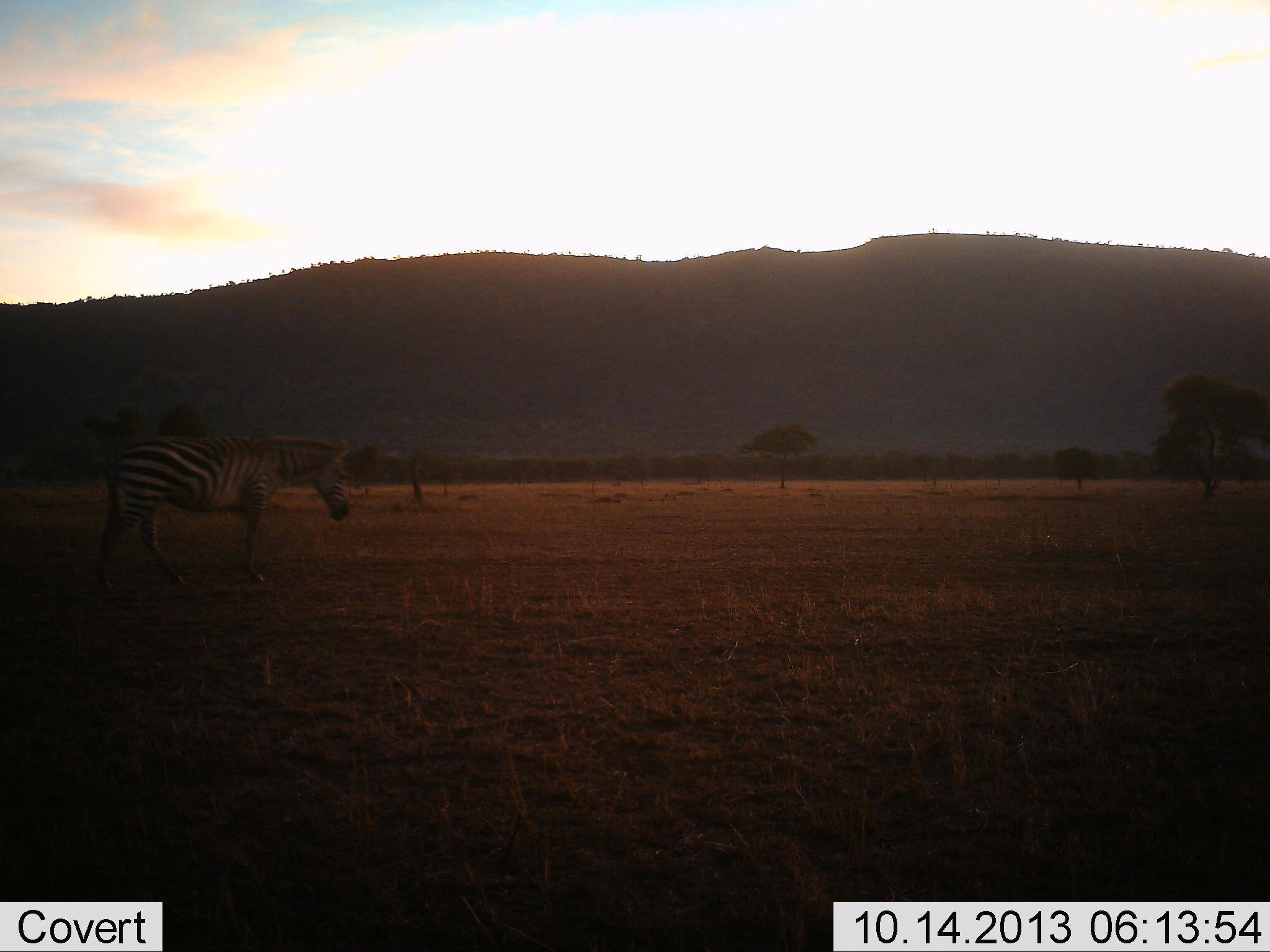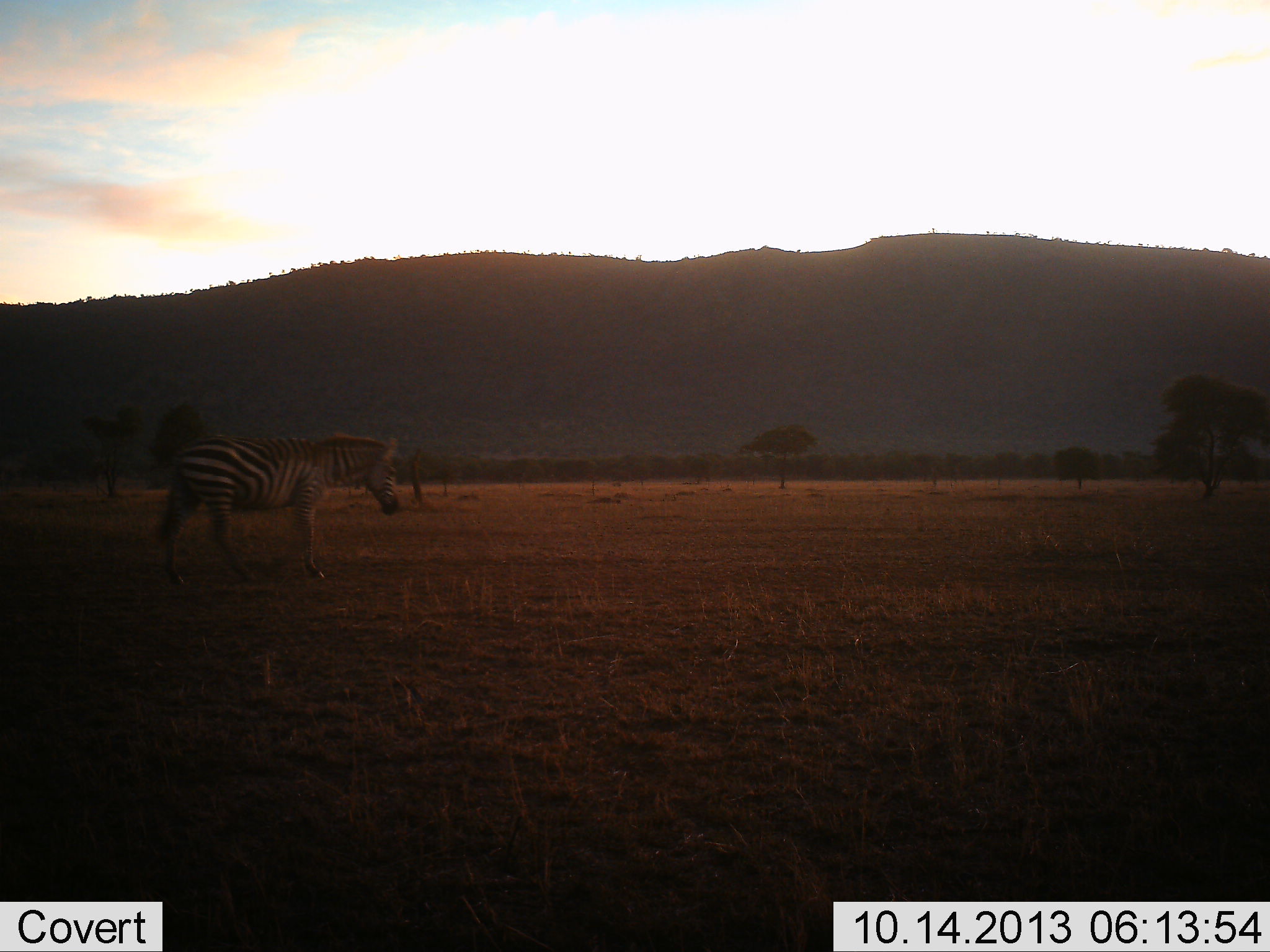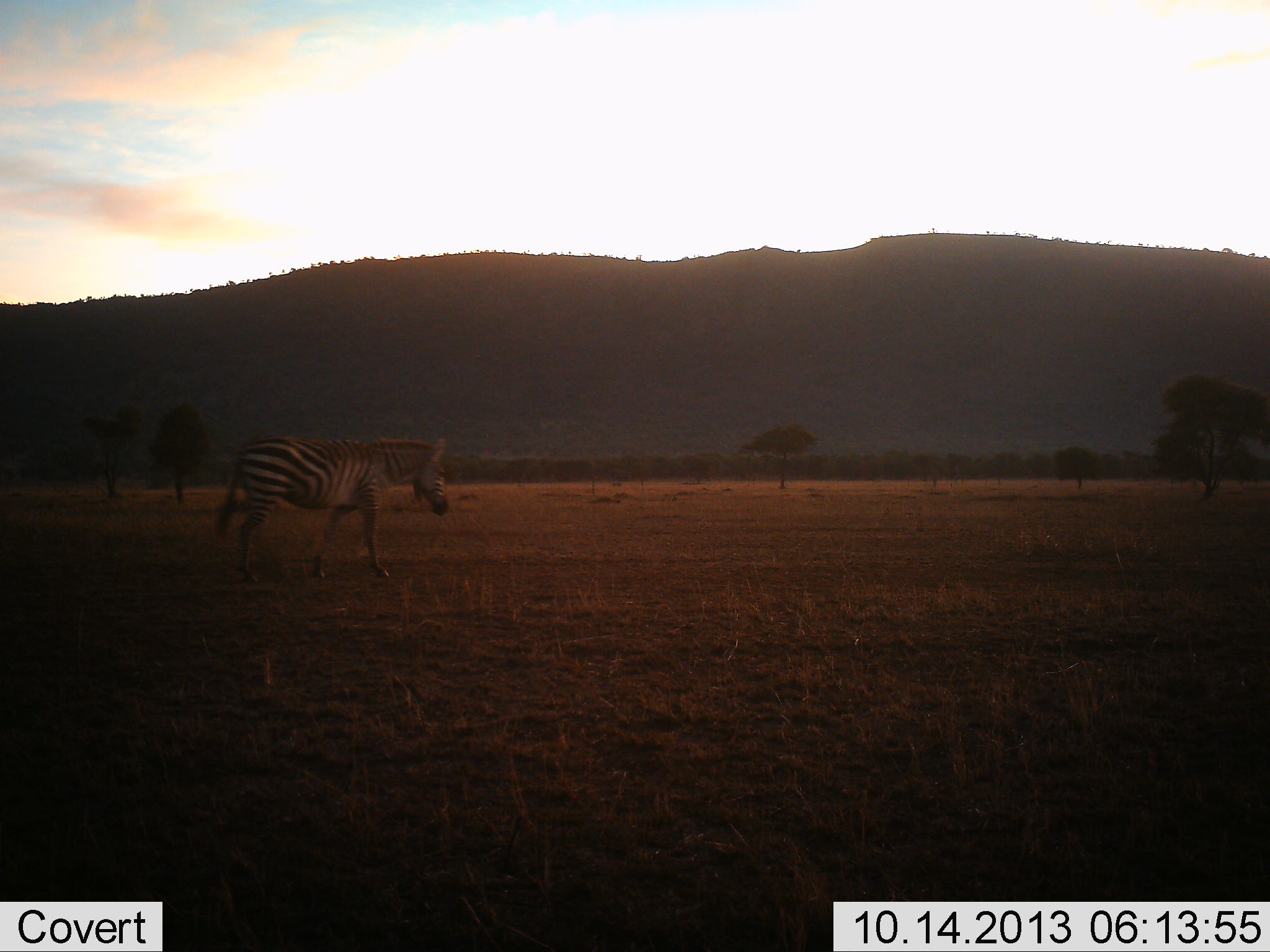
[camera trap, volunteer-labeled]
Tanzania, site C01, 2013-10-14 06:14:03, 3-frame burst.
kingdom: Animalia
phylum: Chordata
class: Mammalia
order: Perissodactyla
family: Equidae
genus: Equus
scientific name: Equus quagga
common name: plains zebra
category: zebra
Zebra (plains zebra) (Equus quagga), count 1. Behavior (volunteer vote fractions): standing 10%, resting 0%, moving 90%, interacting 0%. Young present (vote fraction): 0%. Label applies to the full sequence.